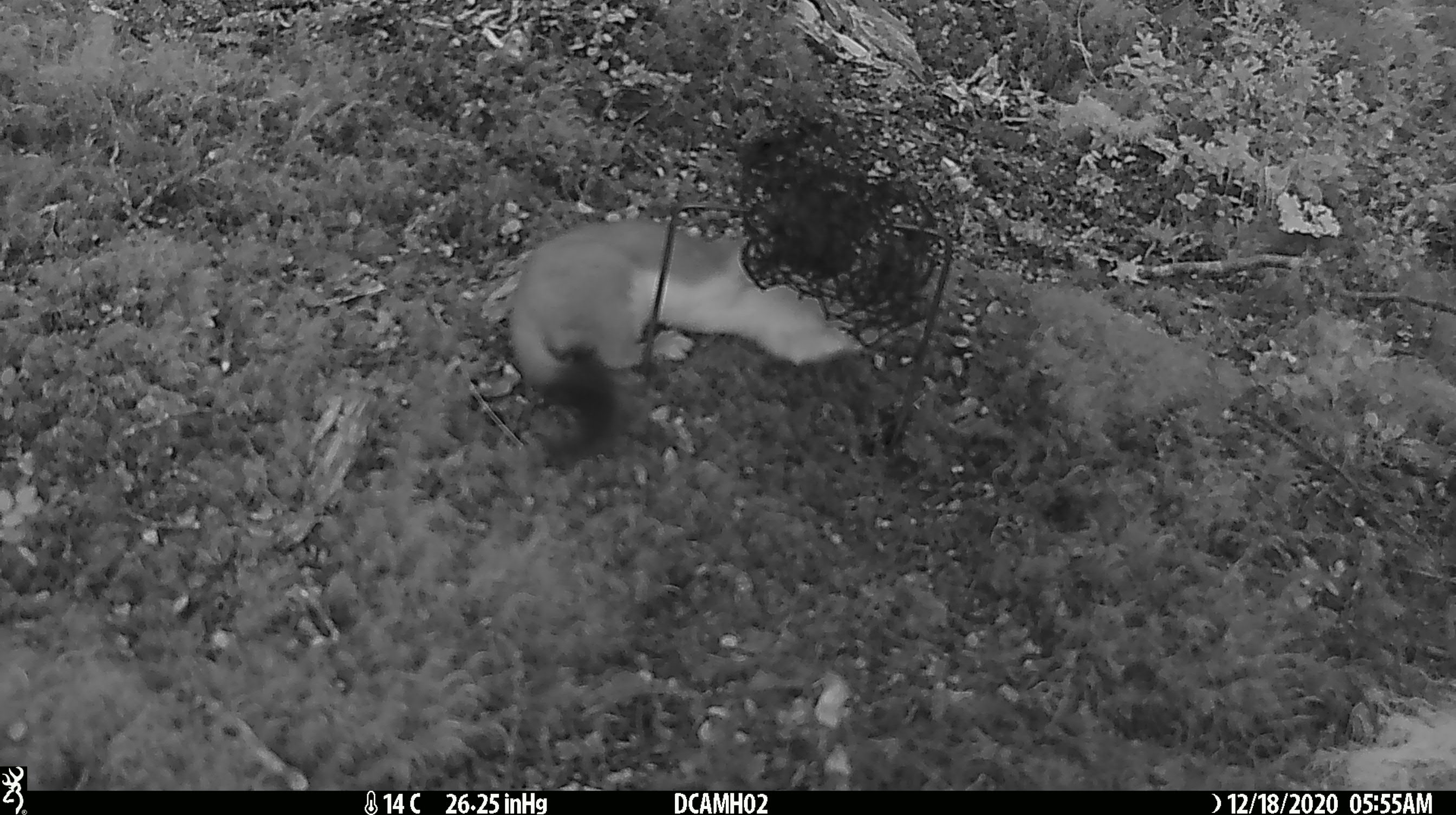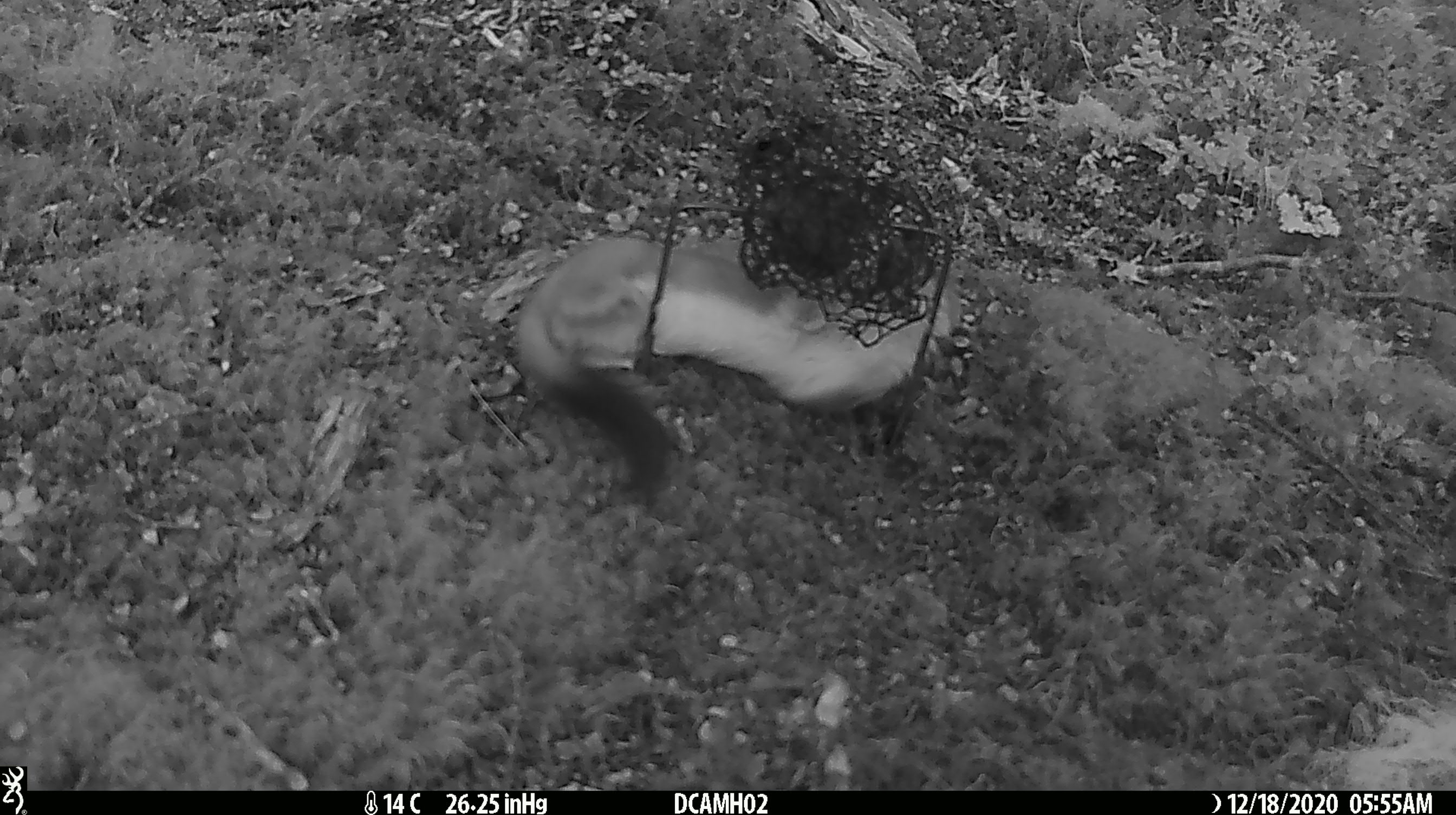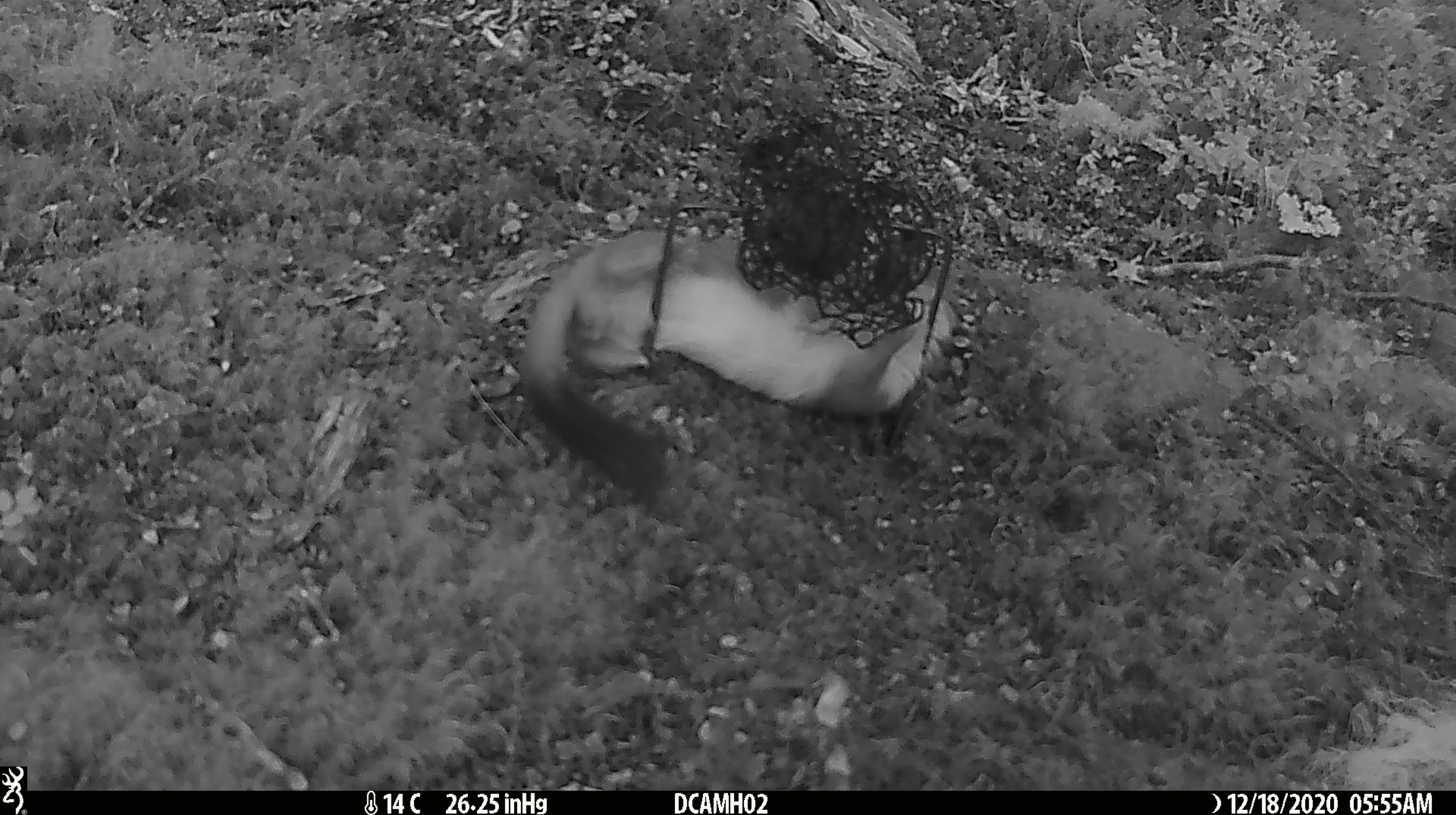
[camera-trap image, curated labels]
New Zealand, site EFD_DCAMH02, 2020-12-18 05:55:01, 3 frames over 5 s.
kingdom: Animalia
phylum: Chordata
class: Mammalia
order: Carnivora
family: Mustelidae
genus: Mustela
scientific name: Mustela erminea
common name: stoat